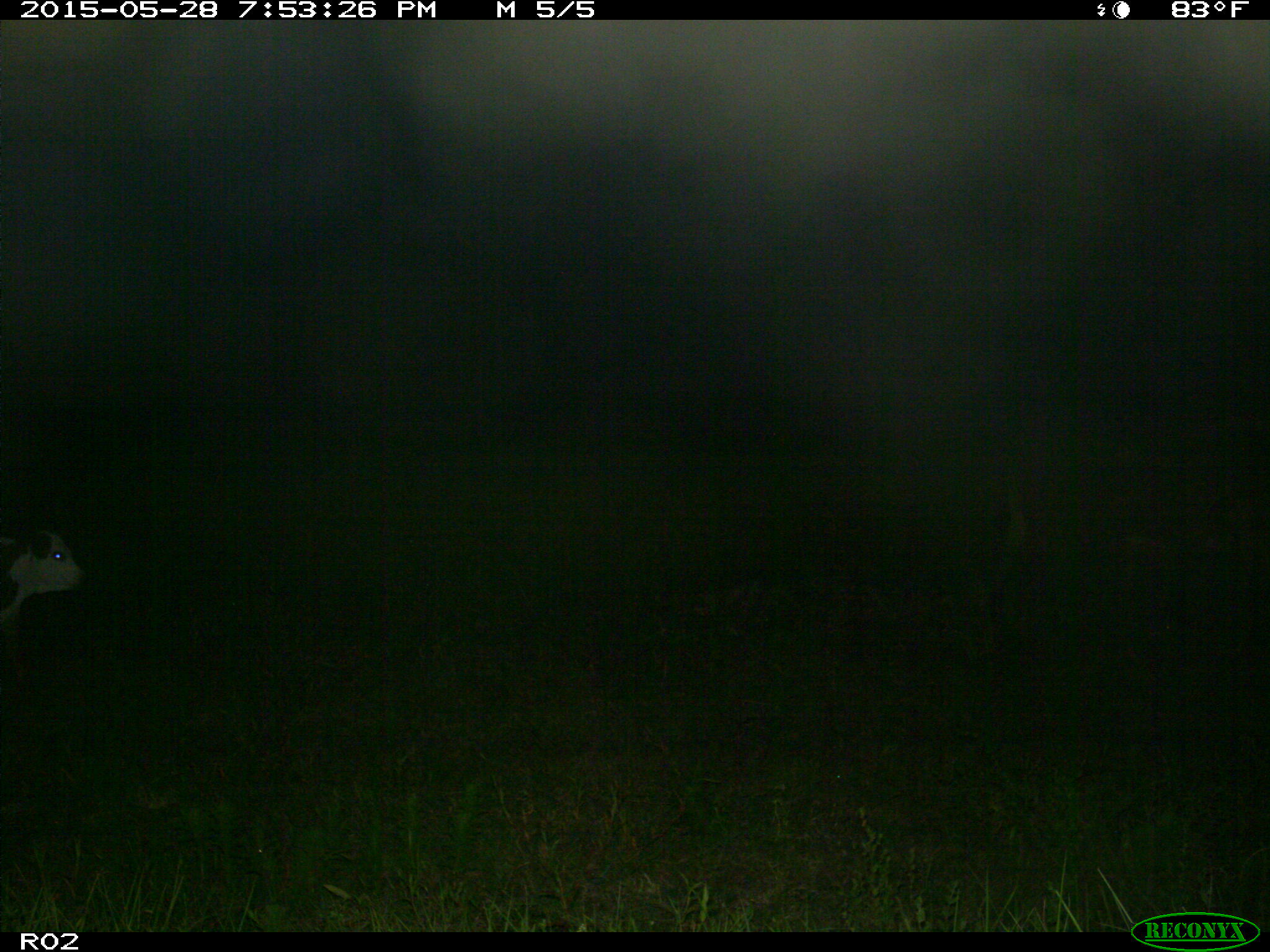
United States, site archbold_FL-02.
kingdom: Animalia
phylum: Chordata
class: Mammalia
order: Artiodactyla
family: Bovidae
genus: Bos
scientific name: Bos taurus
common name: domestic cow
Bos taurus (domestic cow).